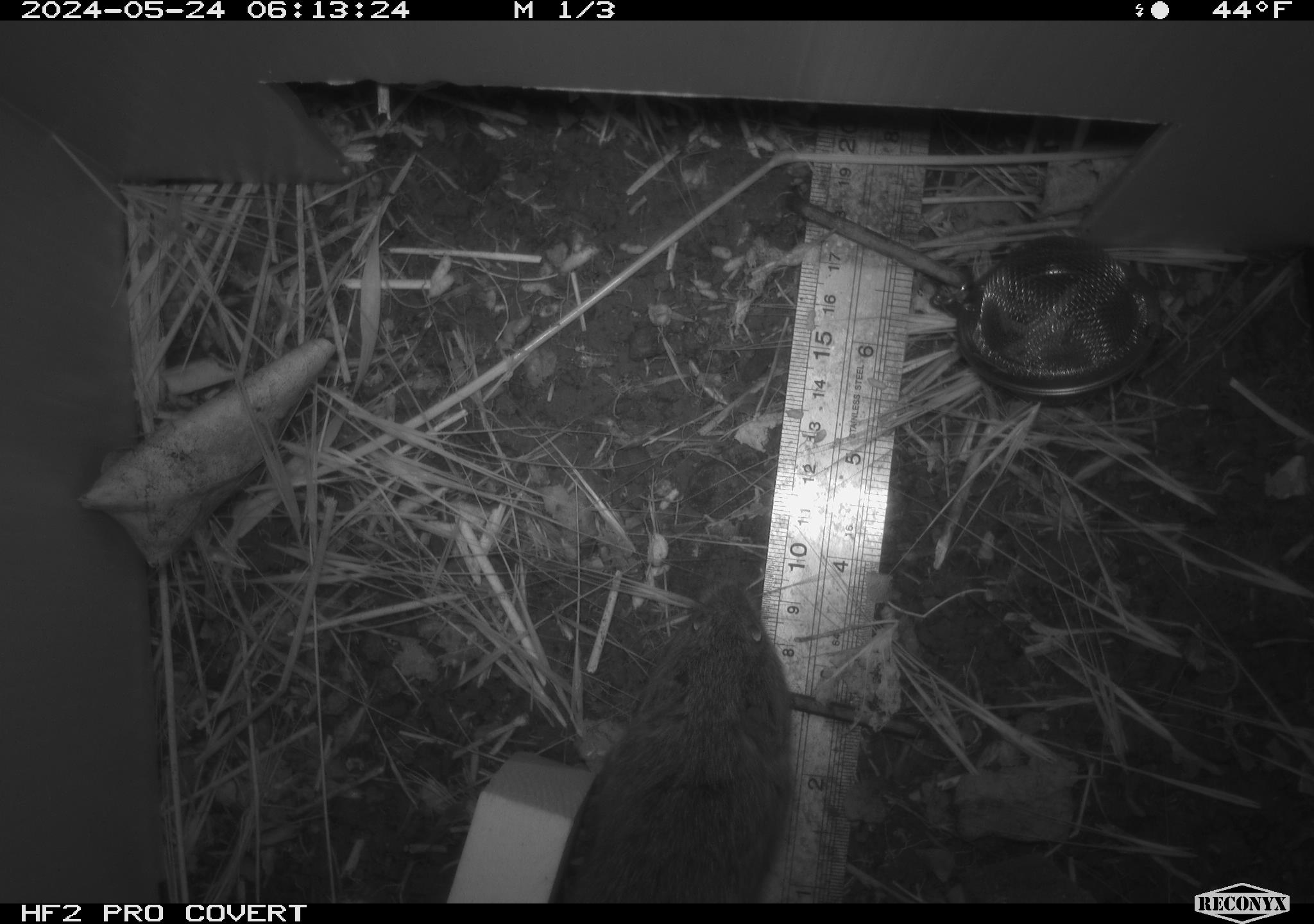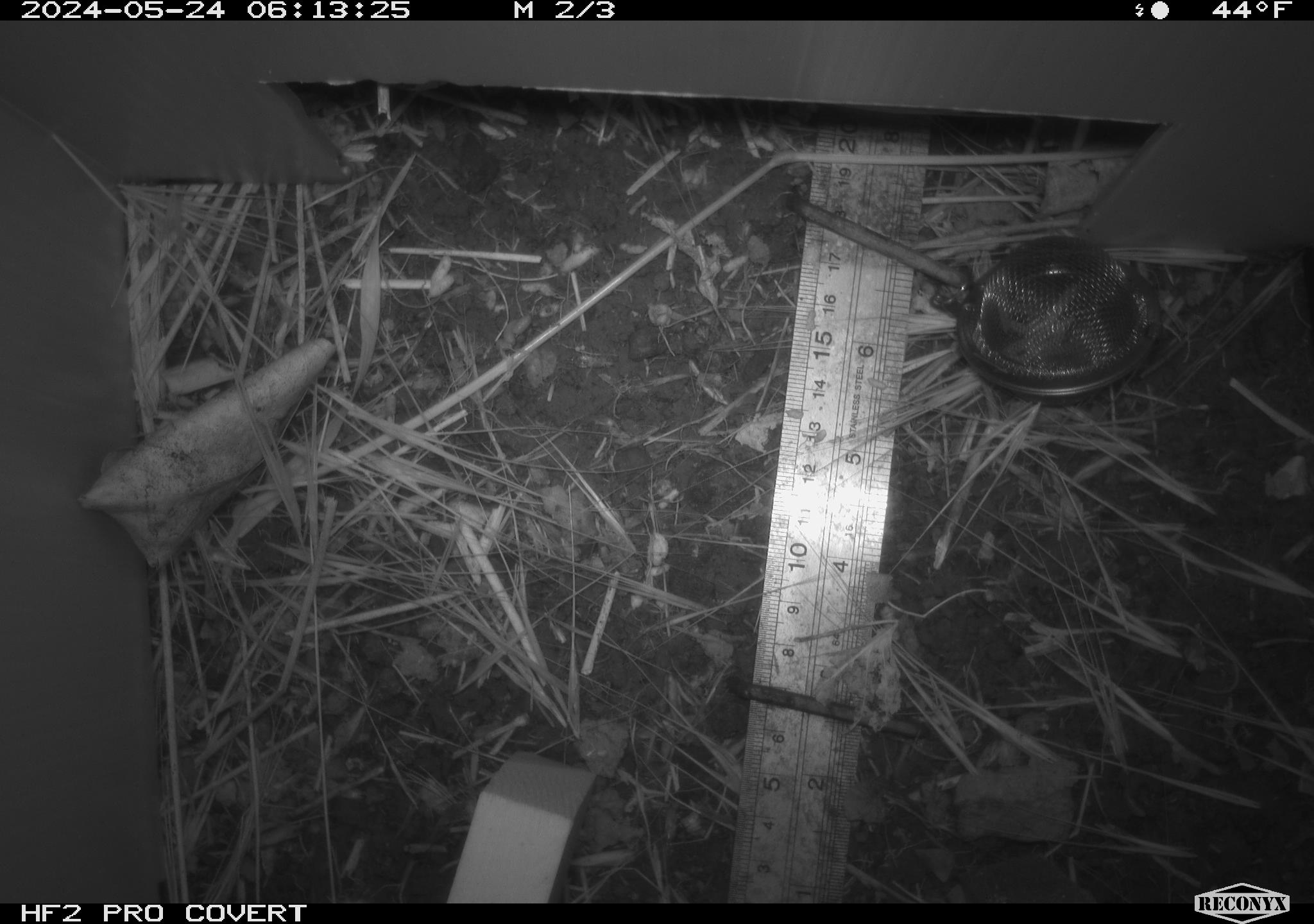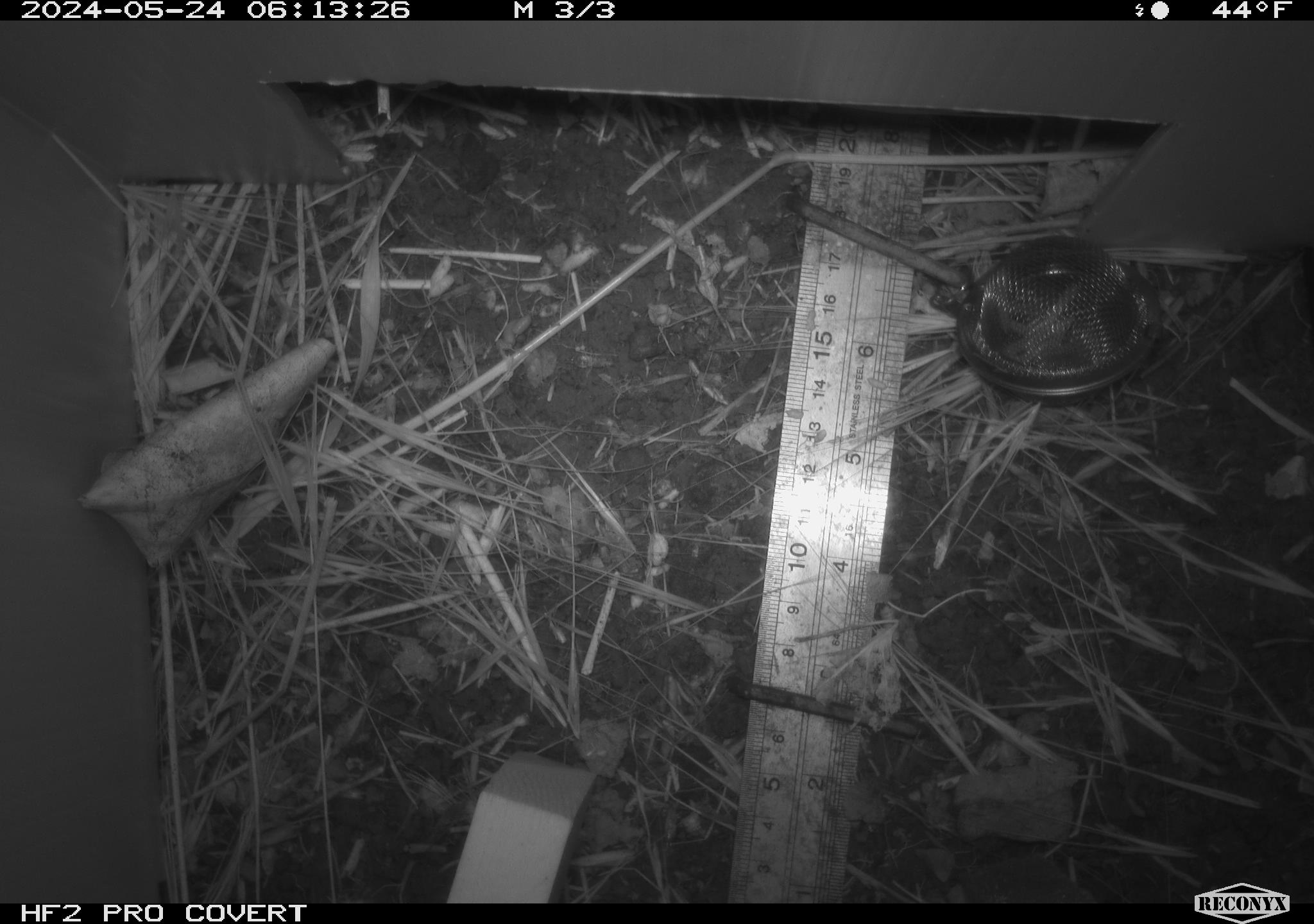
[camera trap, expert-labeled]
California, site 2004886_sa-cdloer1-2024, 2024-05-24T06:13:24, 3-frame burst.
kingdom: Animalia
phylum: Chordata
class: Mammalia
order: Rodentia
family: Cricetidae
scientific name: Arvicolinae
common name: voles, lemmings, and muskrats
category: arvicolinae subfamily